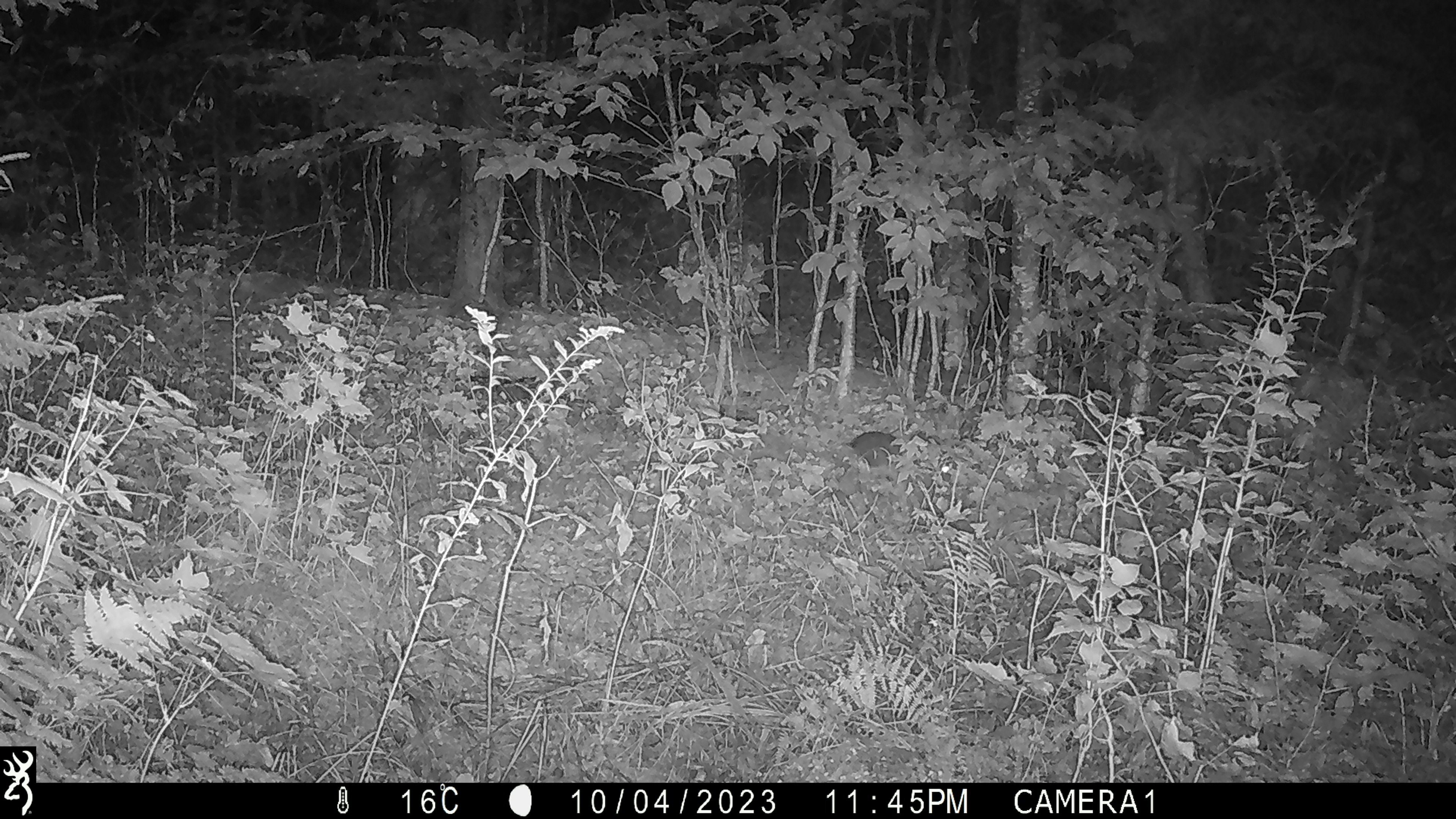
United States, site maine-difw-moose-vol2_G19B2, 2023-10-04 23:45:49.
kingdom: Animalia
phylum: Chordata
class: Mammalia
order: Lagomorpha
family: Leporidae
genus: Lepus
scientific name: Lepus americanus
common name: snowshoe hare